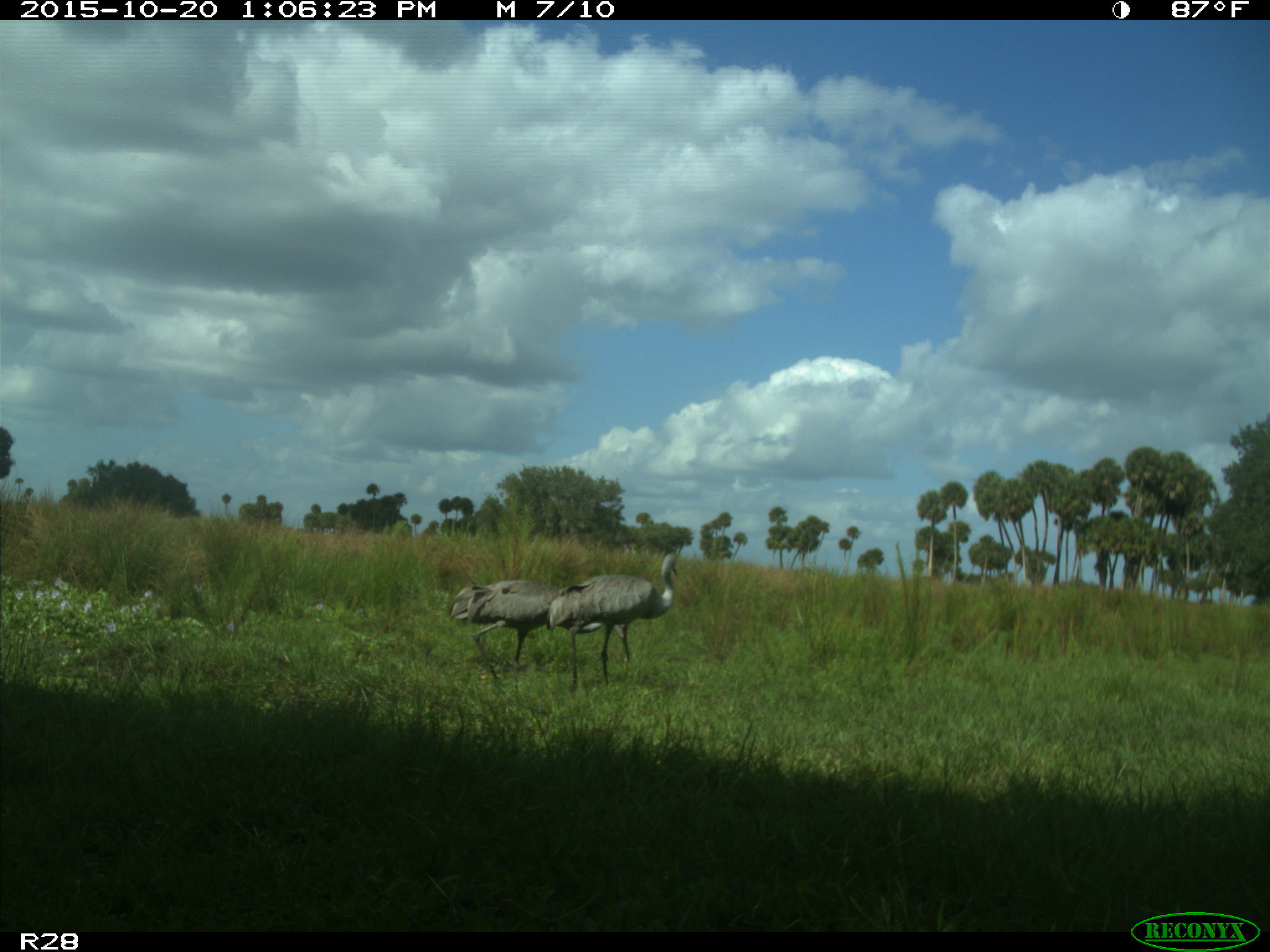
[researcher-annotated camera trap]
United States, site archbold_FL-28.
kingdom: Animalia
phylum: Chordata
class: Aves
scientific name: Aves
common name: birds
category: unidentified bird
Unidentified bird (birds) (Aves).